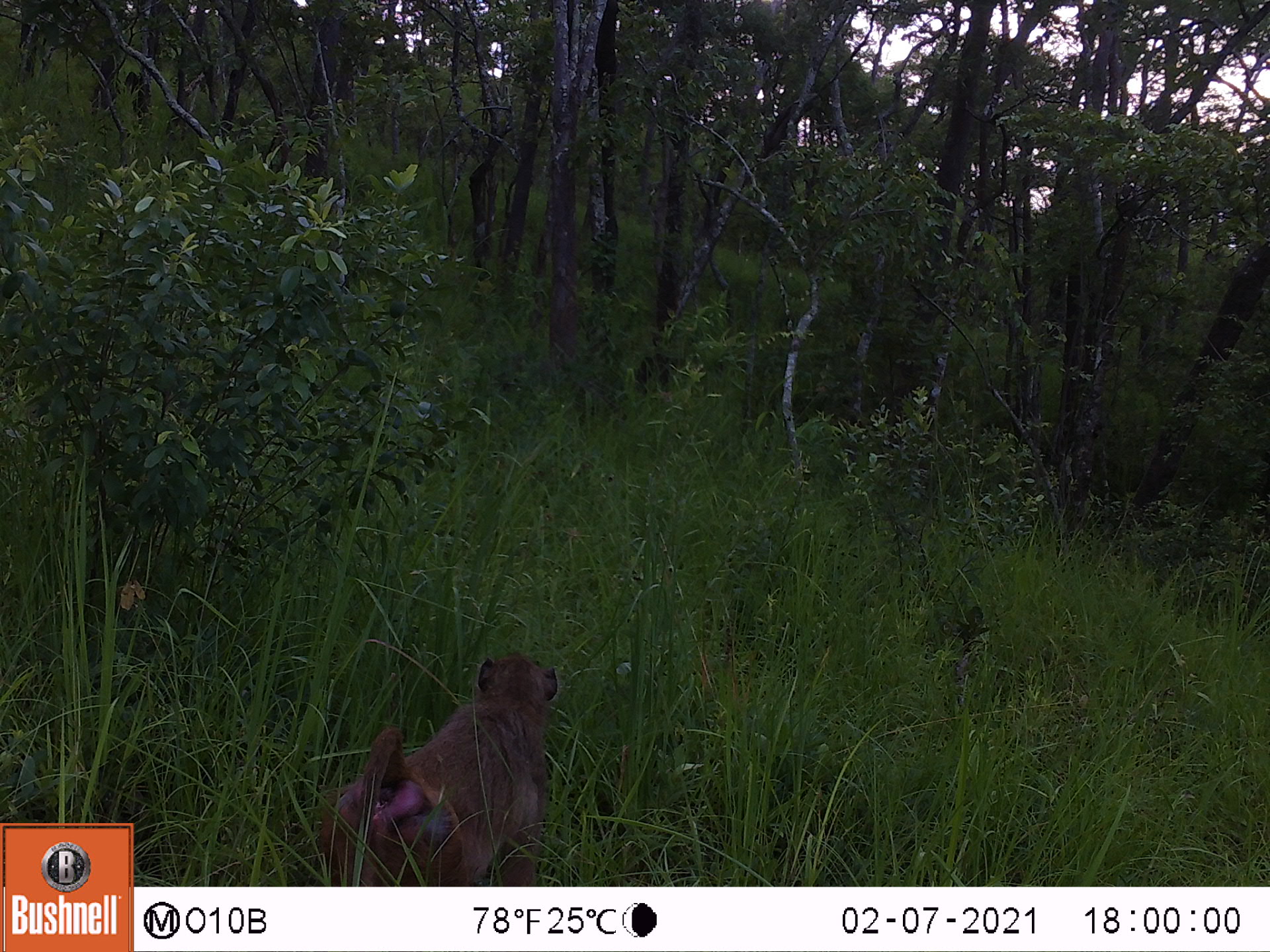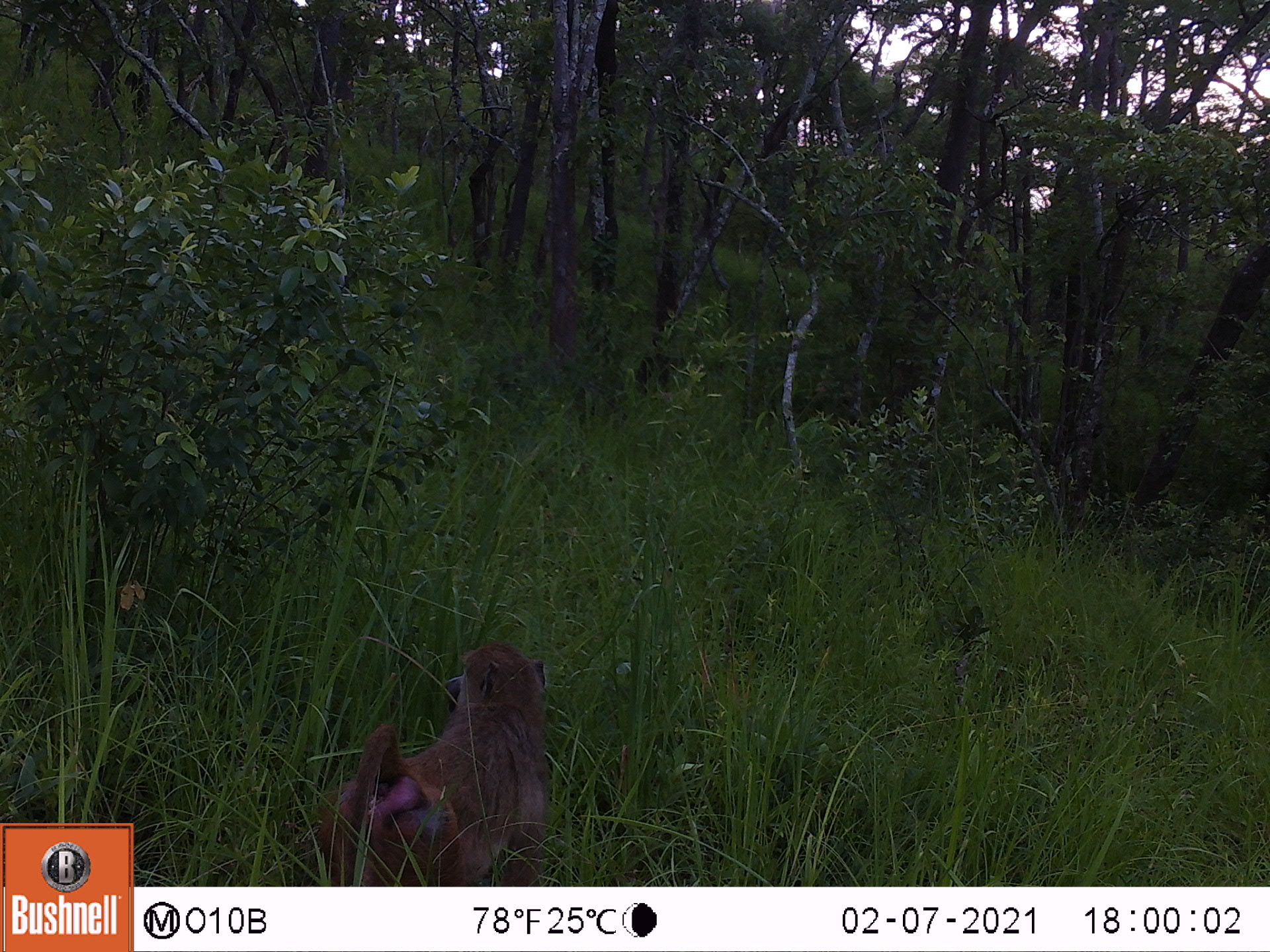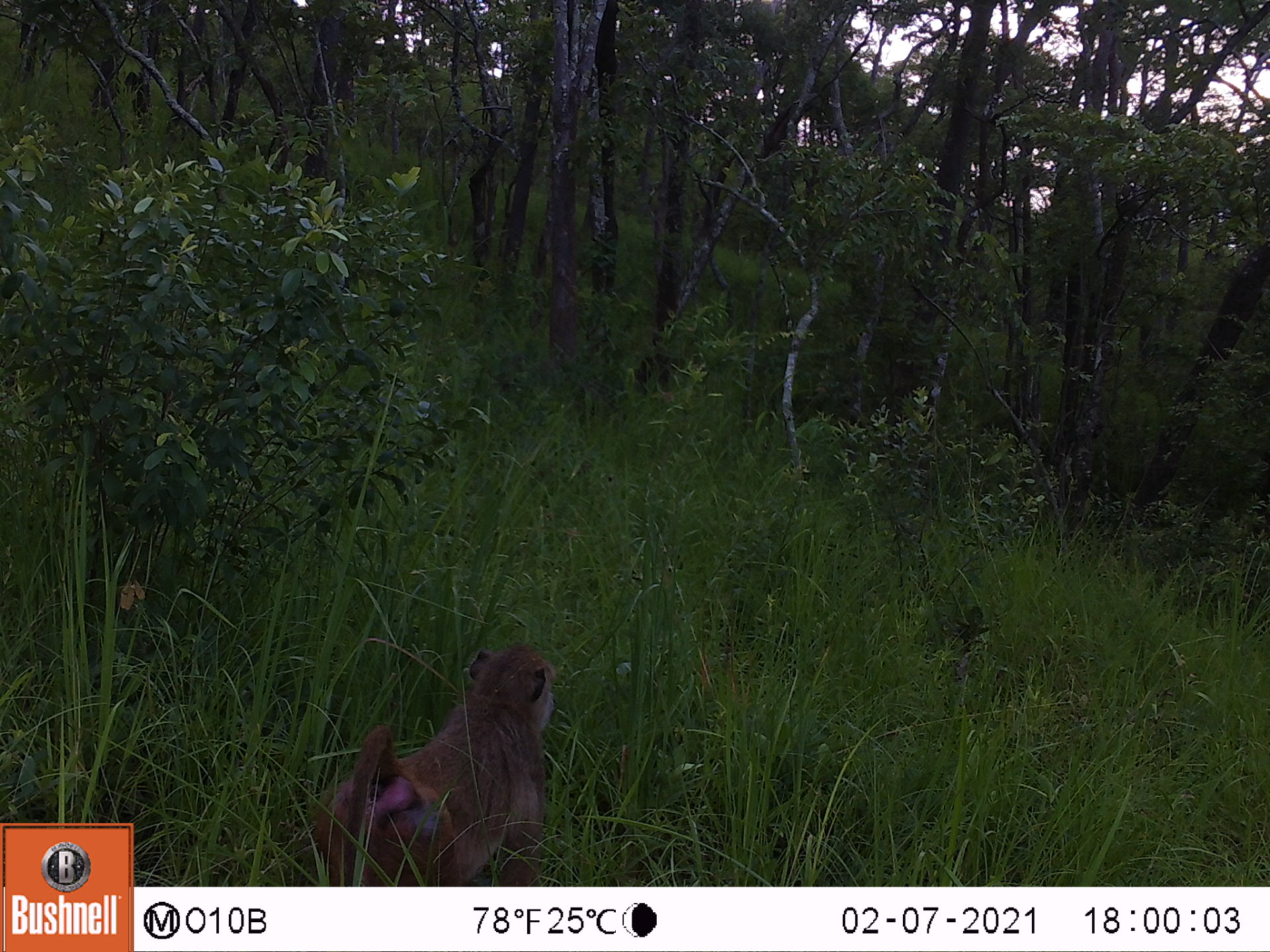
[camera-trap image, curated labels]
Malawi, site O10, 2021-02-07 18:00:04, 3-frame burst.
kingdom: Animalia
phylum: Chordata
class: Mammalia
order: Primates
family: Cercopithecidae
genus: Papio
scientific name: Papio cynocephalus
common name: yellow baboon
Yellow baboon (Papio cynocephalus), count 1.